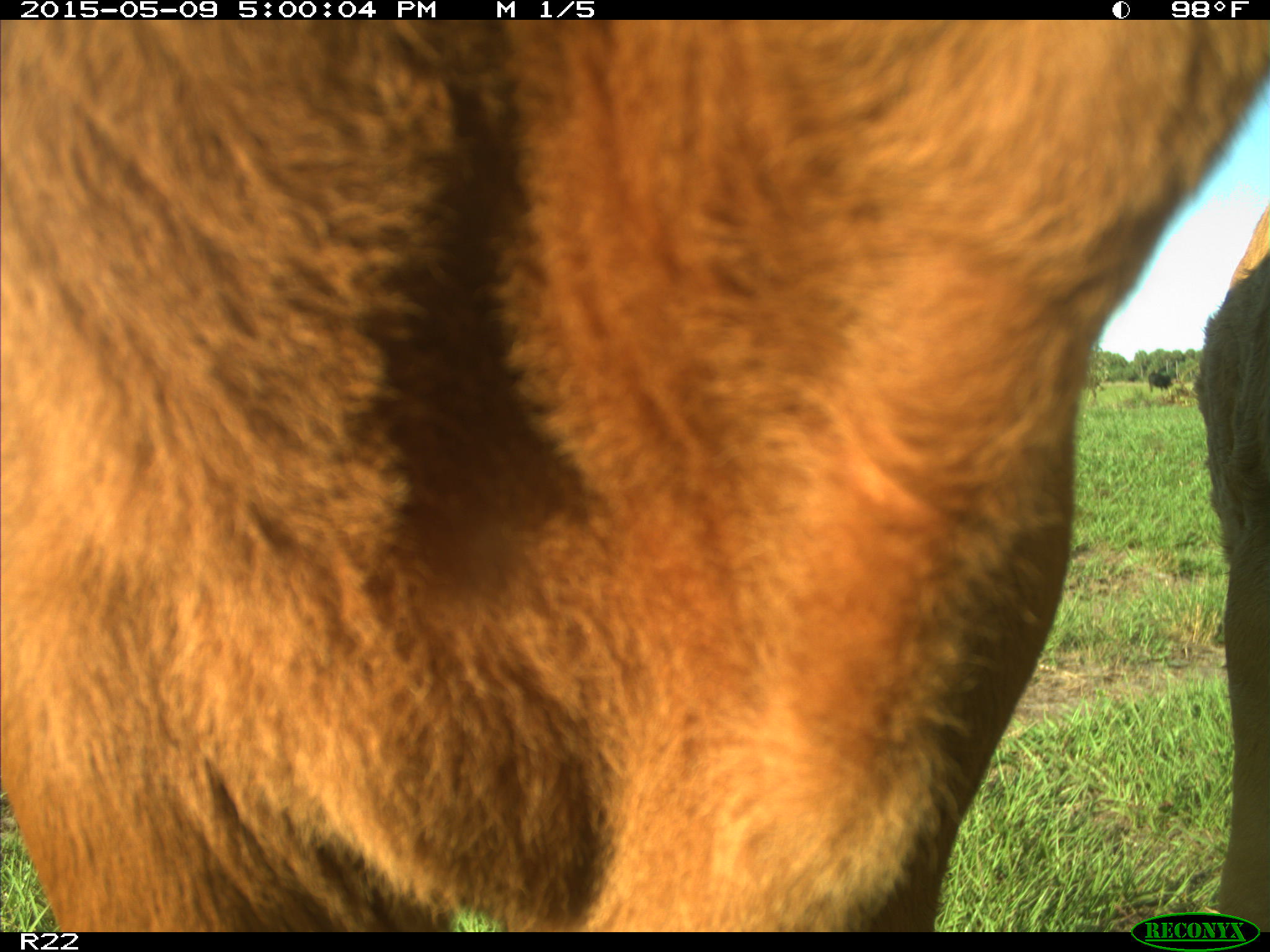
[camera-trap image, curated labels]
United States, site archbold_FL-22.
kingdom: Animalia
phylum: Chordata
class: Mammalia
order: Artiodactyla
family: Bovidae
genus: Bos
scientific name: Bos taurus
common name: domestic cow